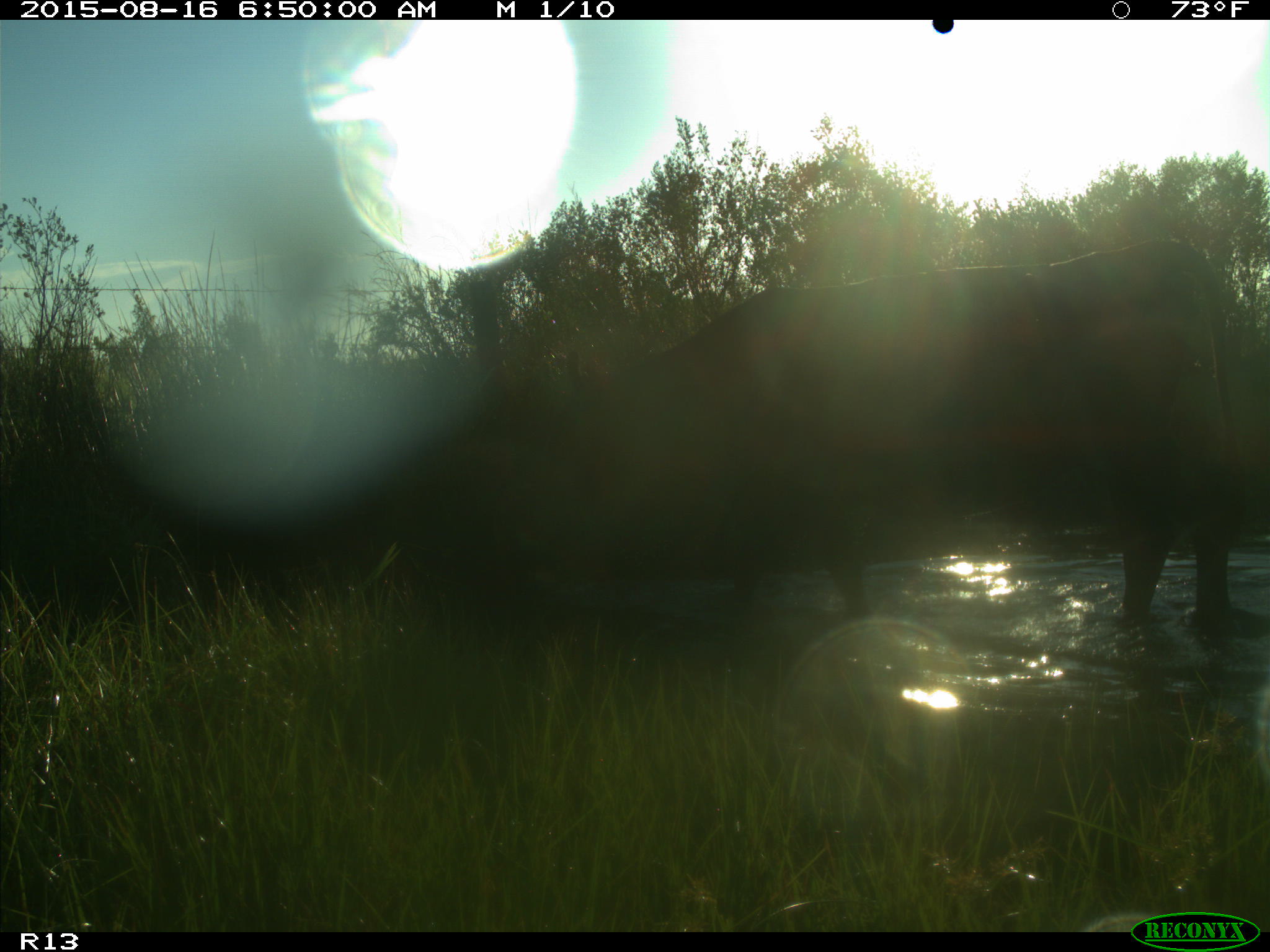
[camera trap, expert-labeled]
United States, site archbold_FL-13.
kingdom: Animalia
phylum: Chordata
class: Mammalia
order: Artiodactyla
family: Bovidae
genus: Bos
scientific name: Bos taurus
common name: domestic cow